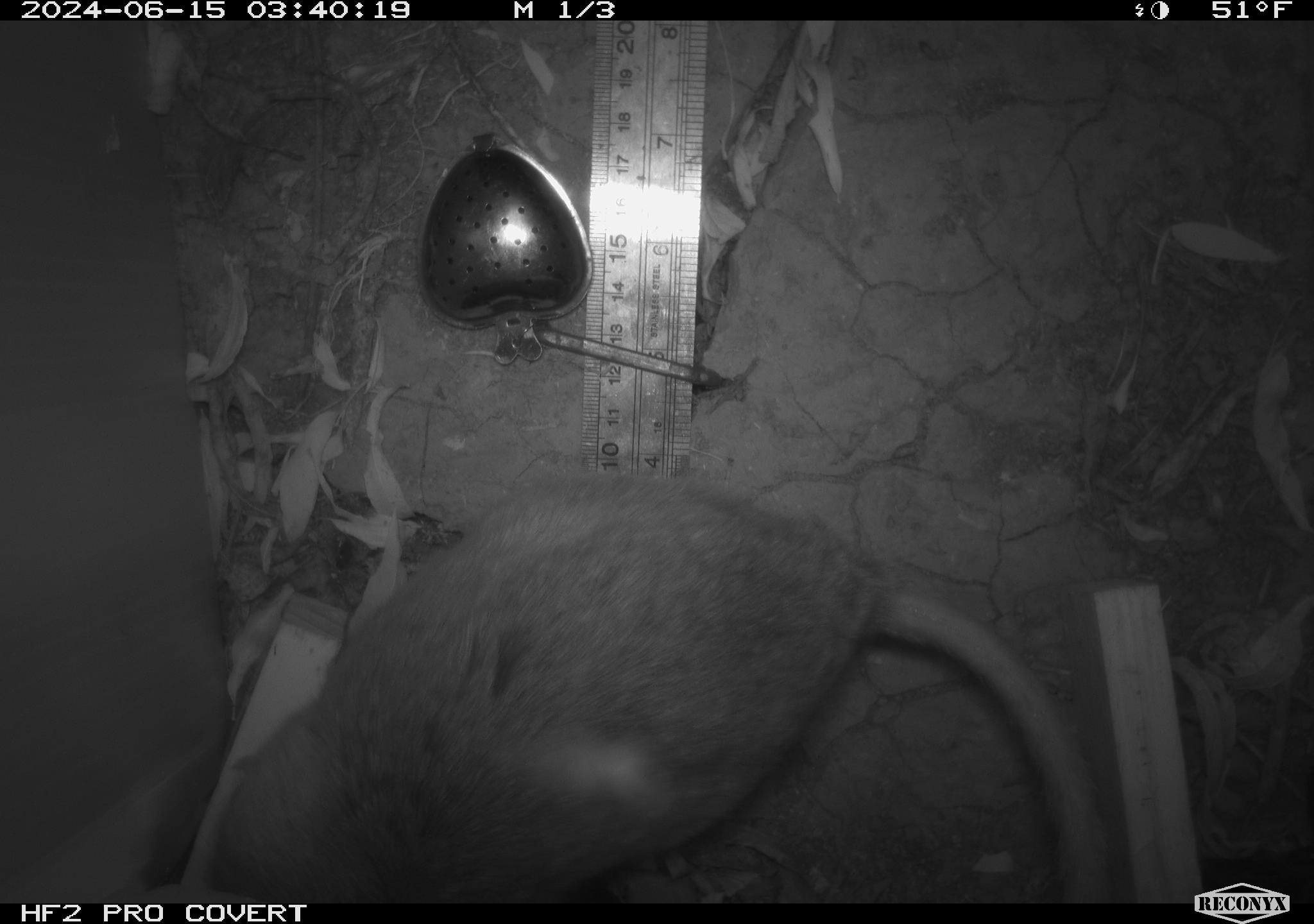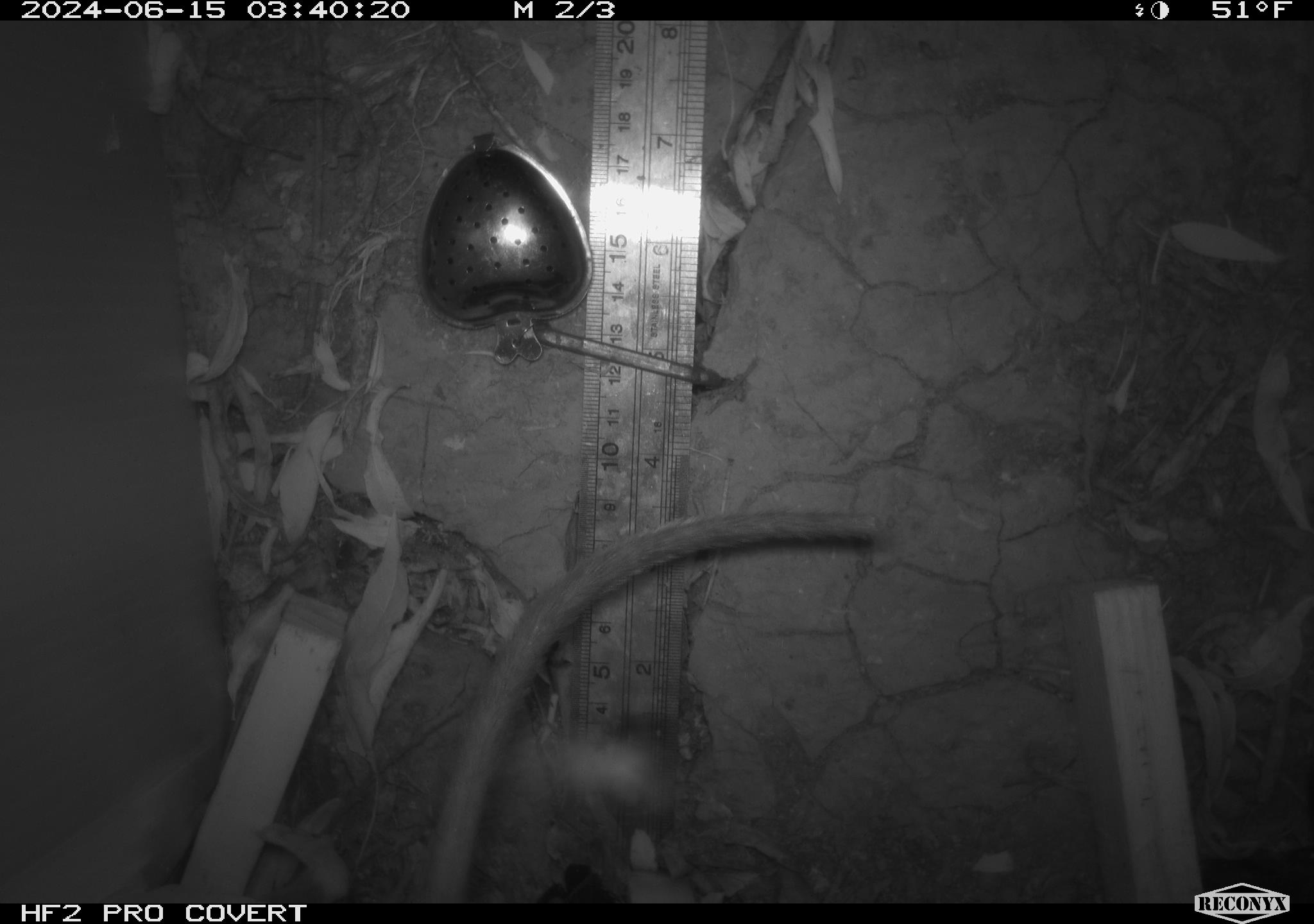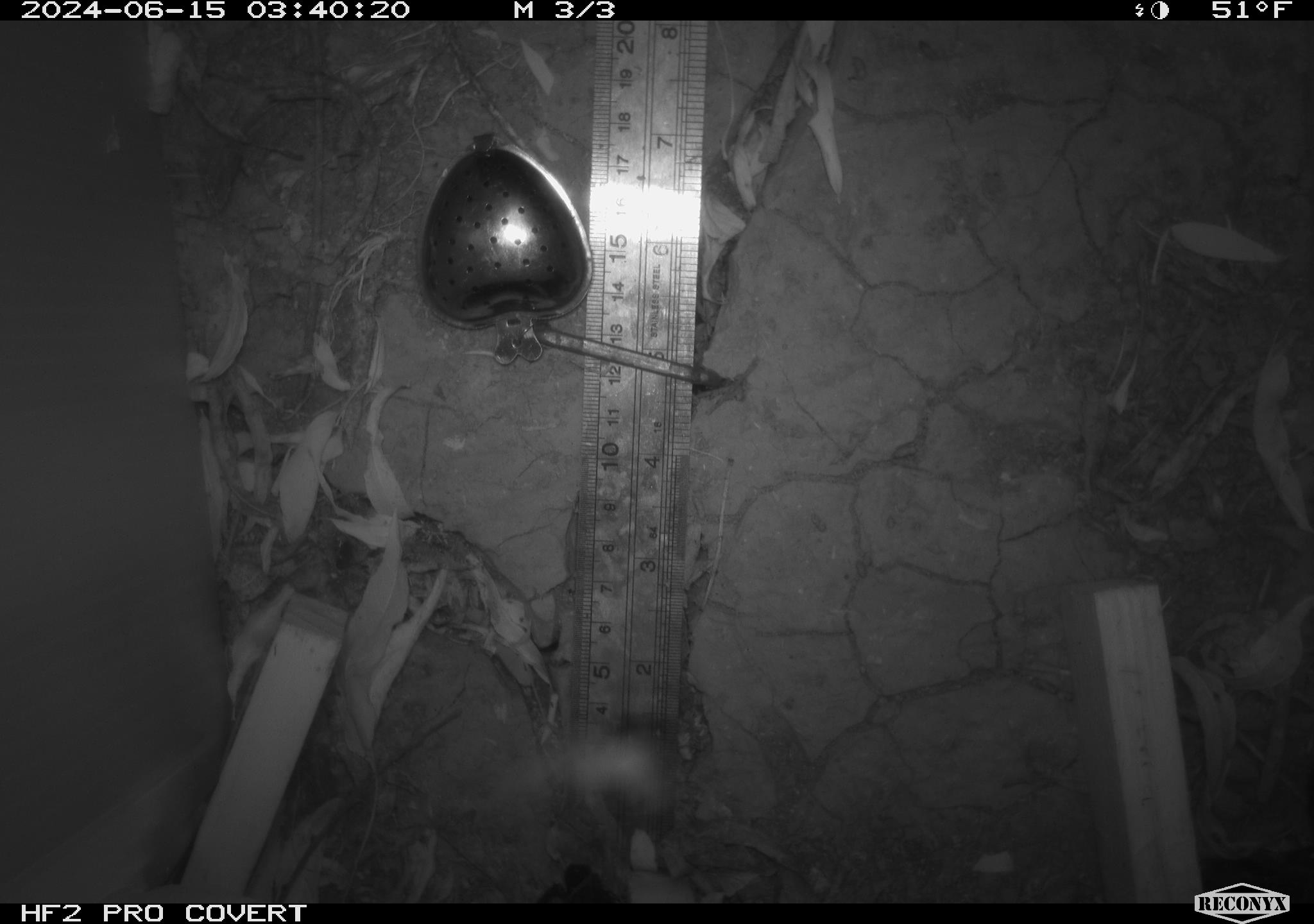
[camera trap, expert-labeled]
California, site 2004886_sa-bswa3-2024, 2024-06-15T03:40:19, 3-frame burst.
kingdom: Animalia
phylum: Chordata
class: Mammalia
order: Rodentia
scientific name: Rodentia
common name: woodrat or rat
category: woodrat or rat species